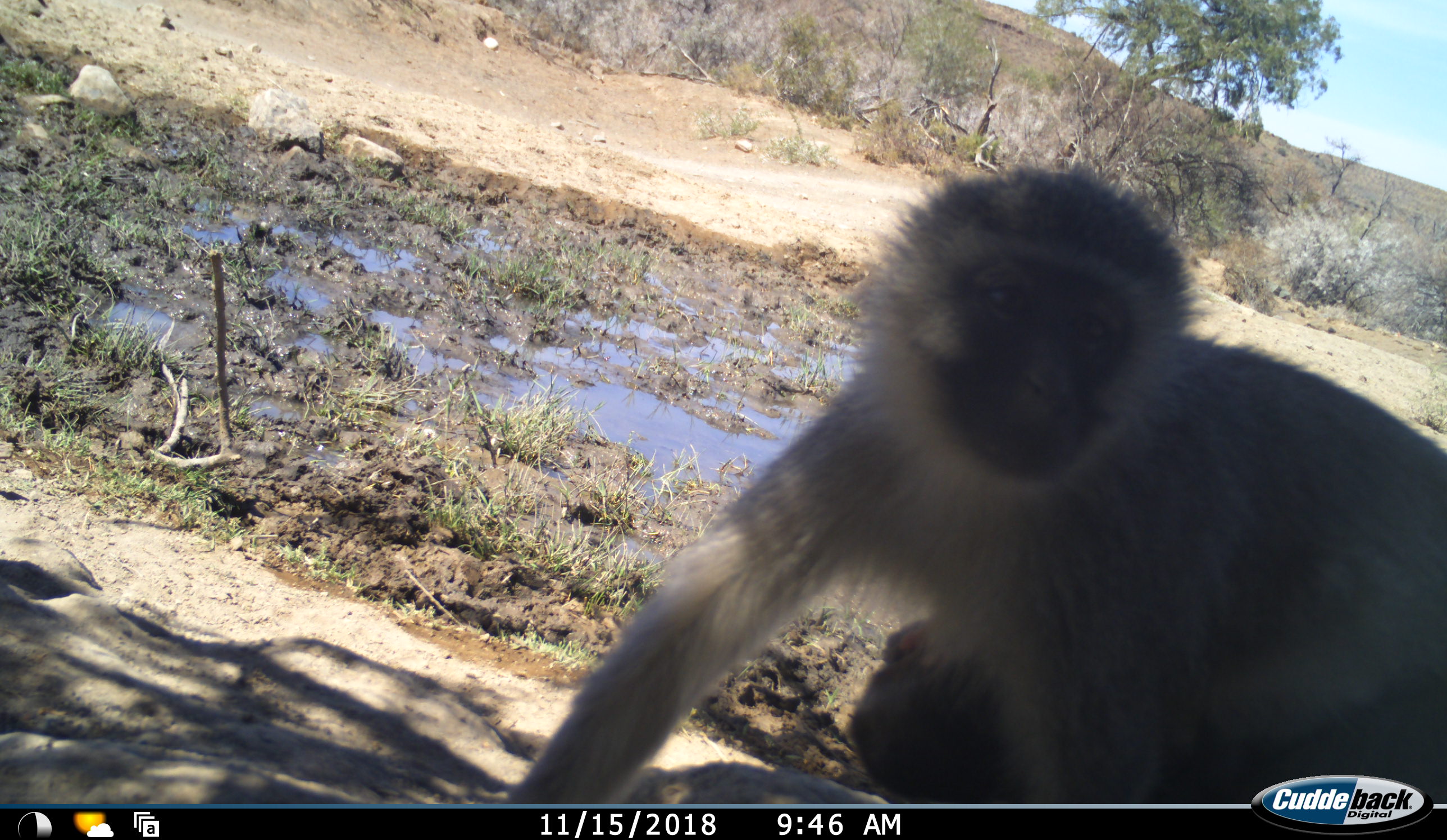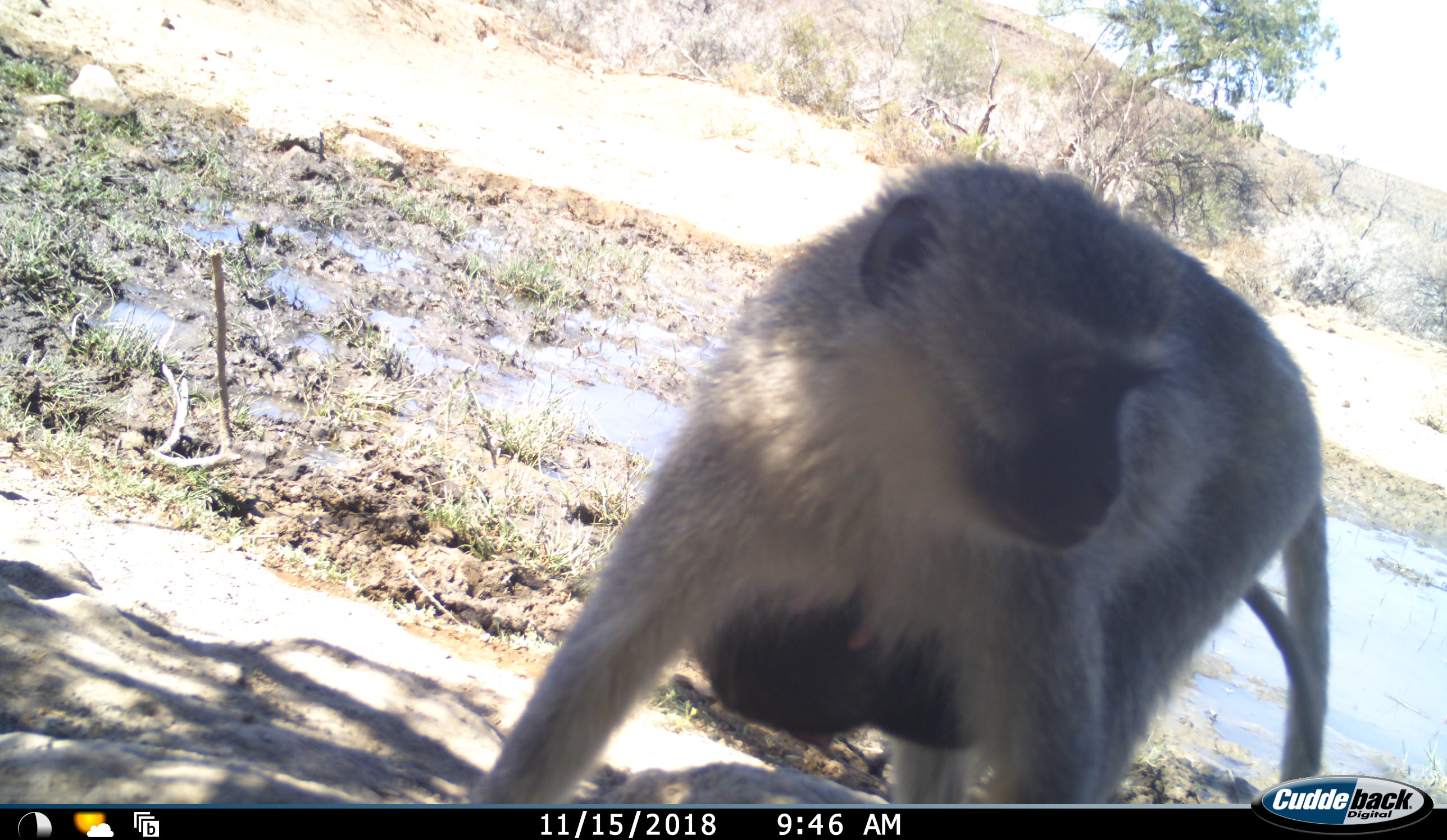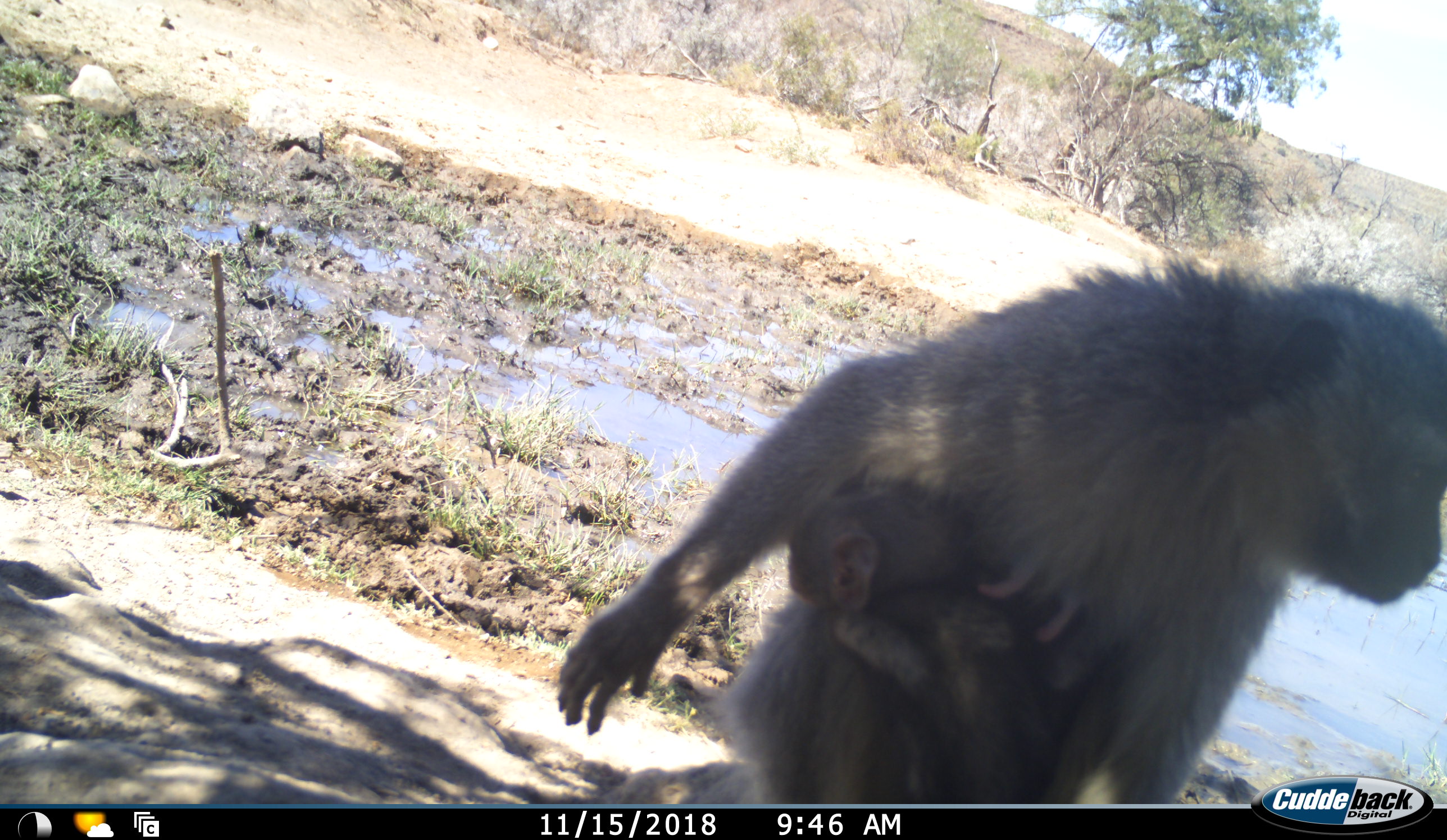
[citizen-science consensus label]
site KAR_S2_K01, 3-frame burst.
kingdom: Animalia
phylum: Chordata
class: Mammalia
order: Primates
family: Cercopithecidae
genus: Chlorocebus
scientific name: Chlorocebus pygerythrus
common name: vervet monkey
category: monkeyvervet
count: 2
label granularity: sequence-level